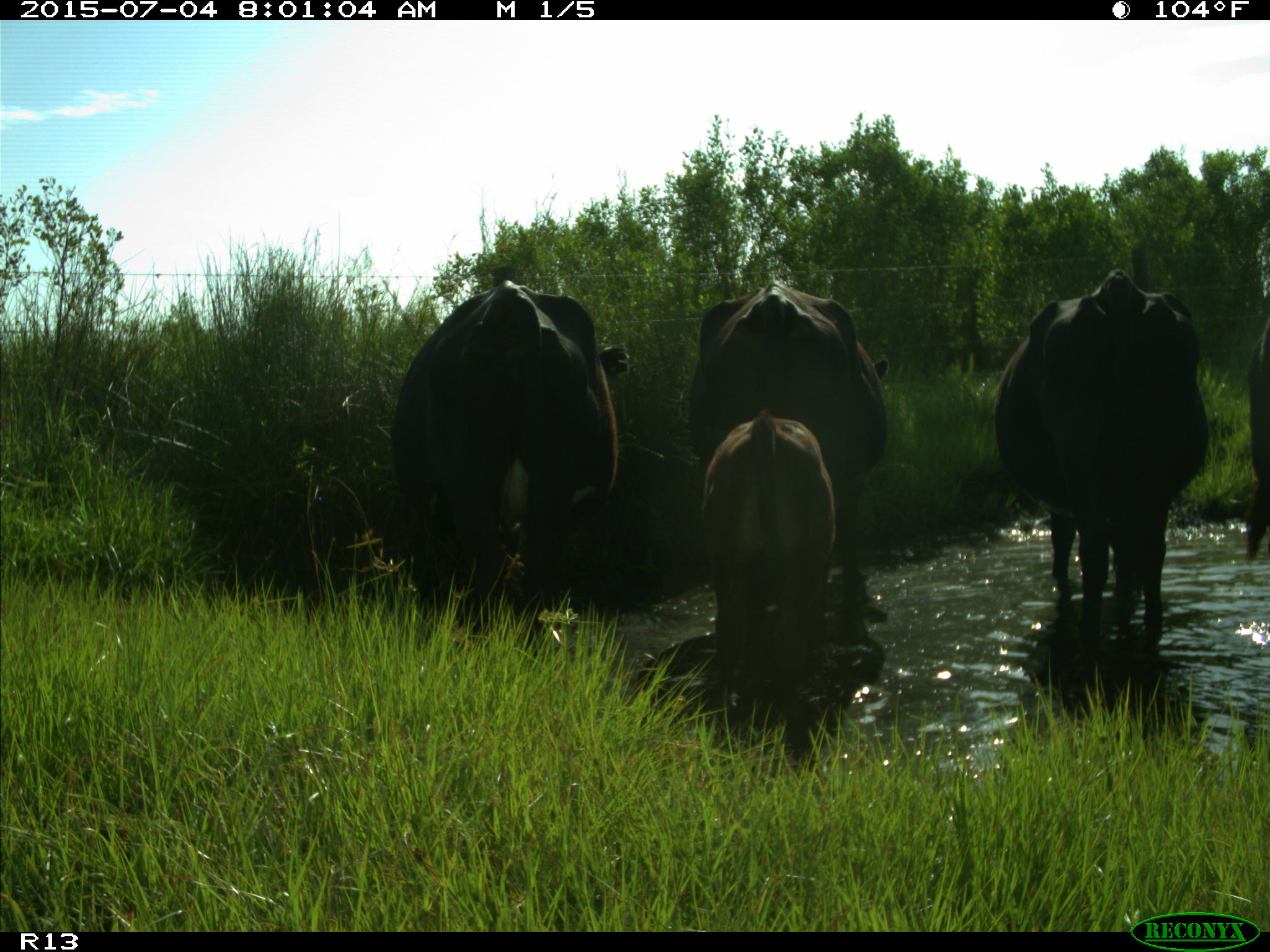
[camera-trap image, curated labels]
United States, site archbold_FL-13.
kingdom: Animalia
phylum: Chordata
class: Mammalia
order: Artiodactyla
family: Bovidae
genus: Bos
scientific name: Bos taurus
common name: domestic cow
Bos taurus (domestic cow).